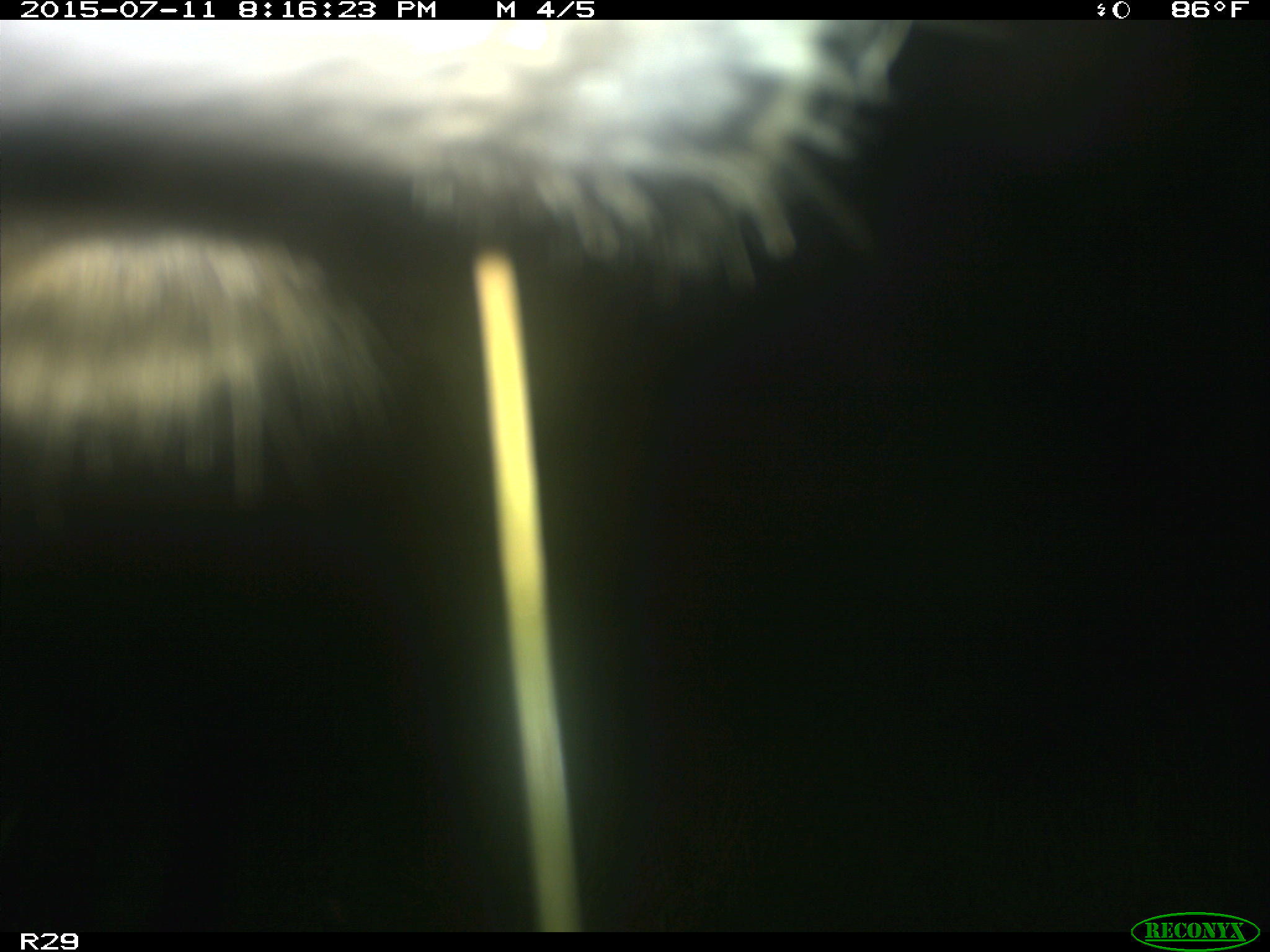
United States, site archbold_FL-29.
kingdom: Animalia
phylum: Chordata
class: Mammalia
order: Artiodactyla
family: Bovidae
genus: Bos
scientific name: Bos taurus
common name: domestic cow